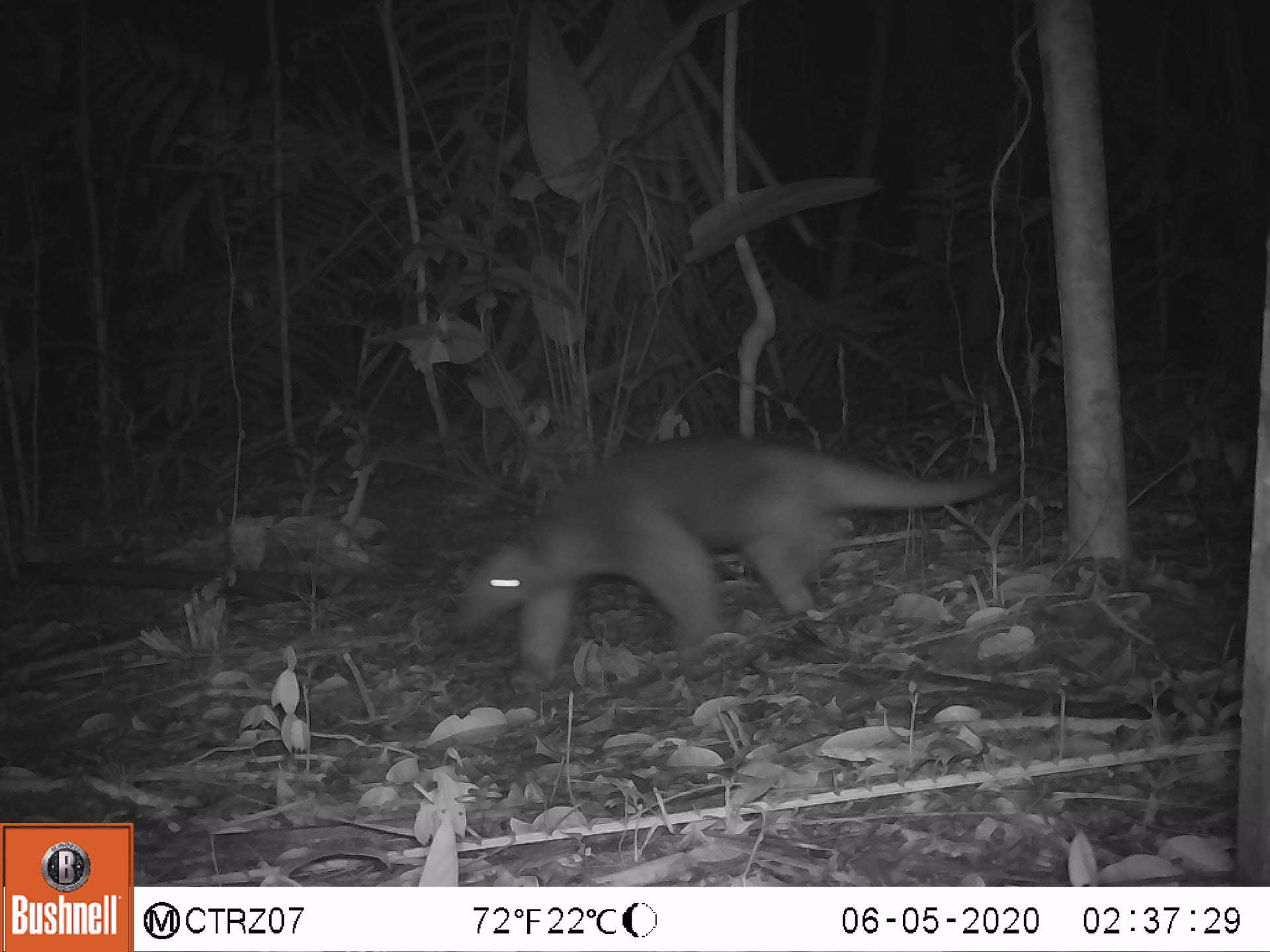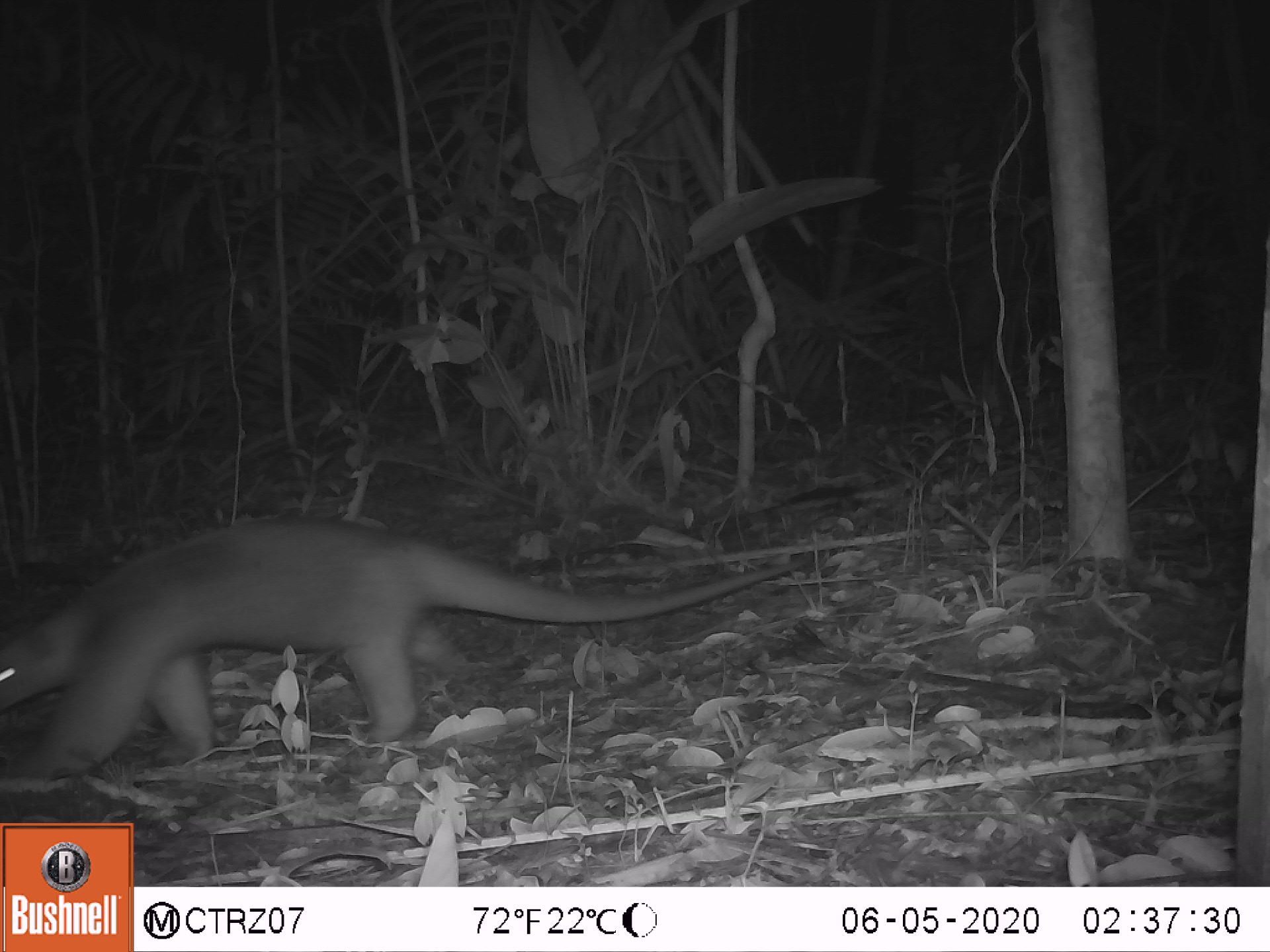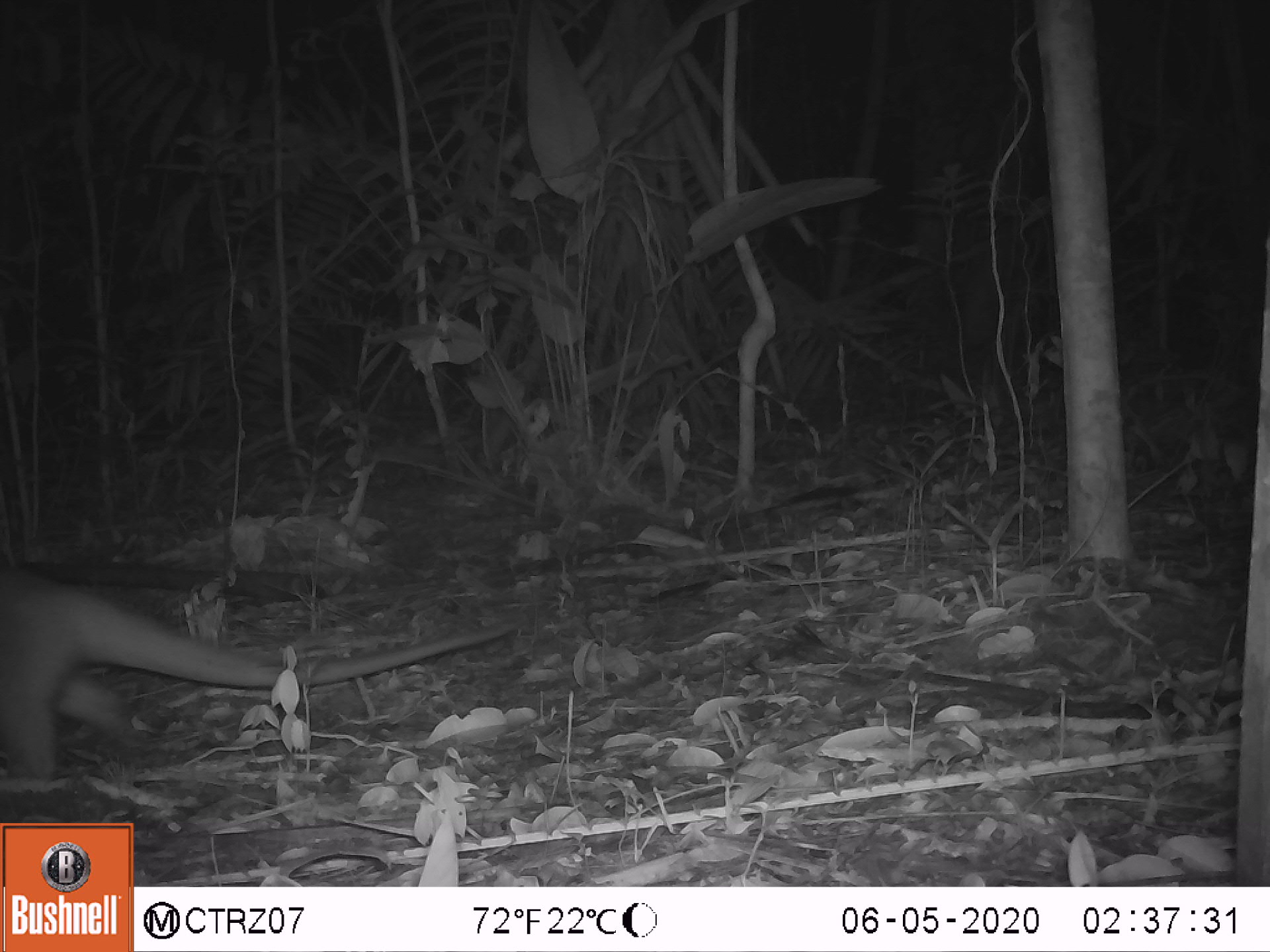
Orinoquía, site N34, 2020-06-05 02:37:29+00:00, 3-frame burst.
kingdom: Animalia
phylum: Chordata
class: Mammalia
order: Pilosa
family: Myrmecophagidae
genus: Tamandua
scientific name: Tamandua tetradactyla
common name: southern tamandua